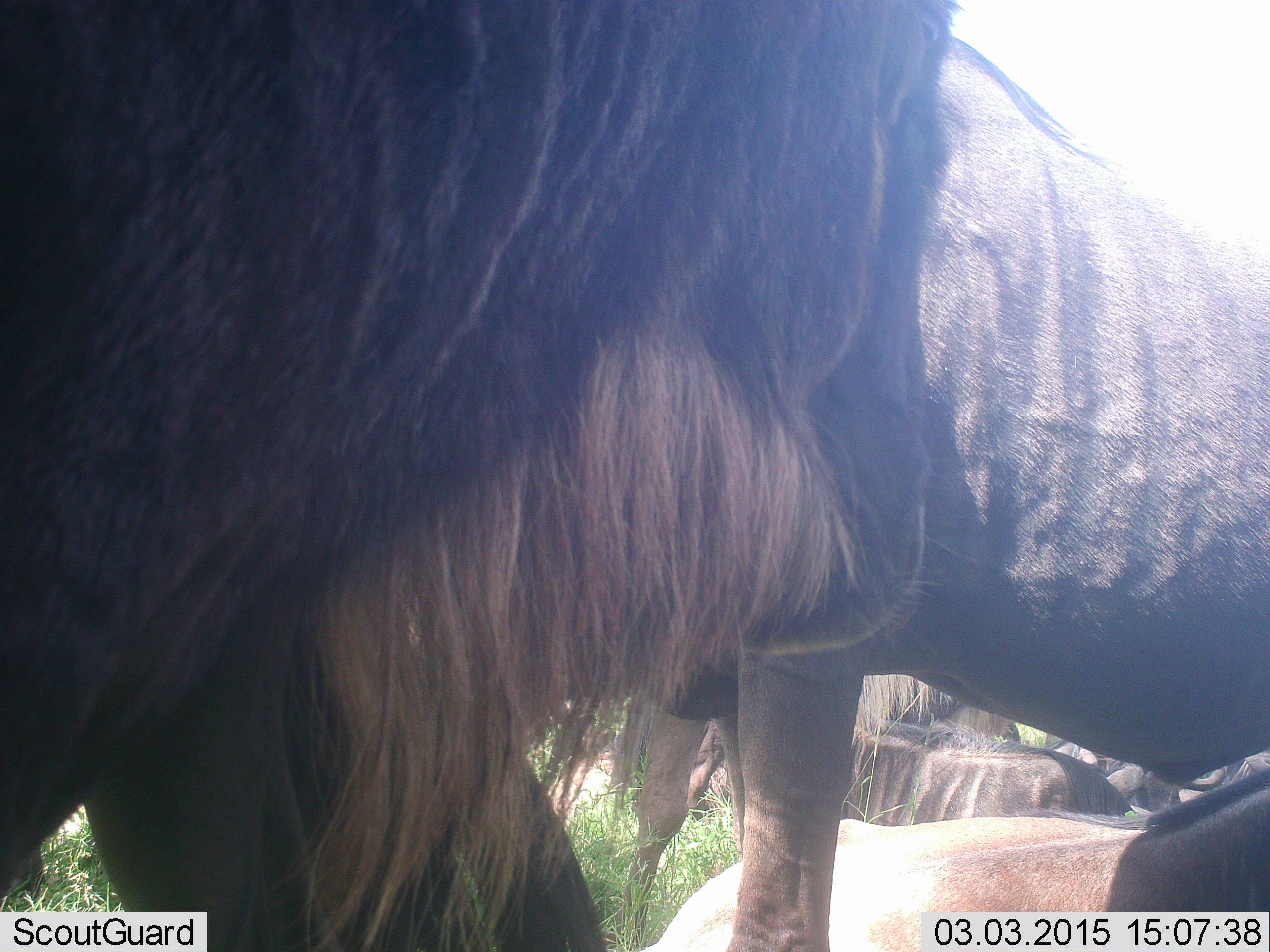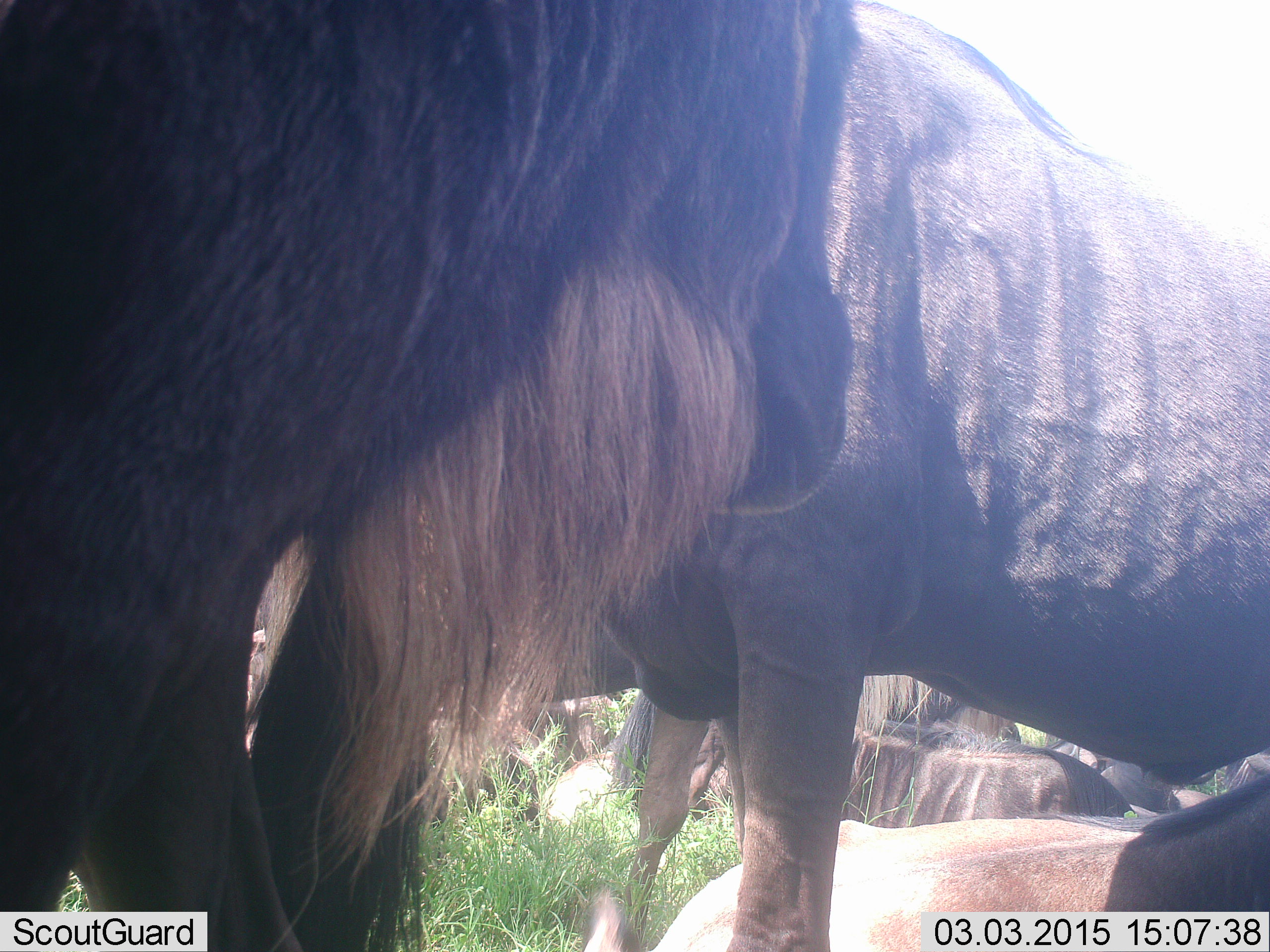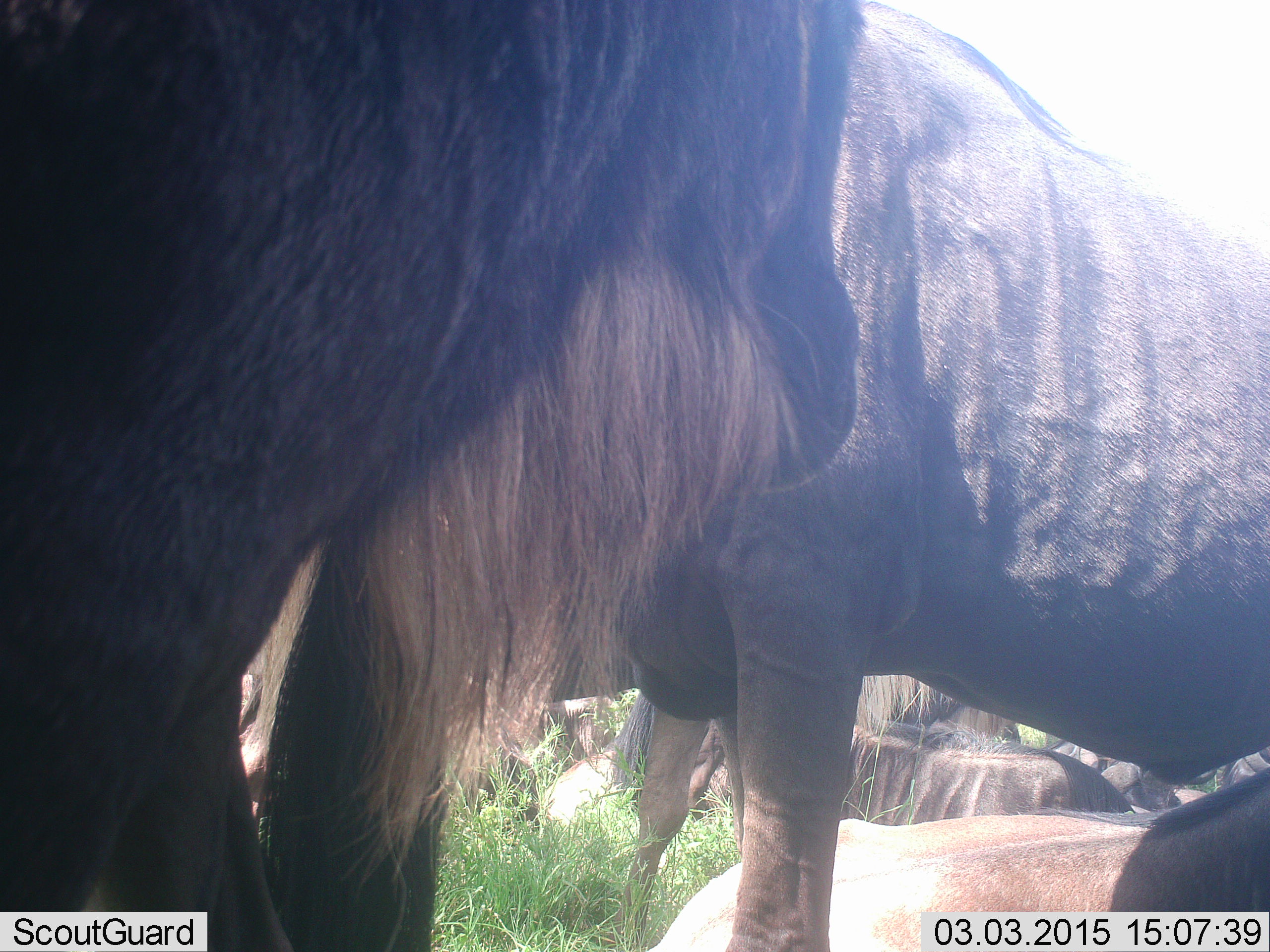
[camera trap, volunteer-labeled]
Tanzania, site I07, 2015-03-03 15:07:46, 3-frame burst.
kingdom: Animalia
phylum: Chordata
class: Mammalia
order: Artiodactyla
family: Bovidae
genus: Connochaetes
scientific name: Connochaetes taurinus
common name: blue wildebeest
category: wildebeest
Wildebeest (blue wildebeest) (Connochaetes taurinus), count 10. Behavior (volunteer vote fractions): standing 100%, resting 90%, moving 10%, interacting 10%. Young present (vote fraction): 0%. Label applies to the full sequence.